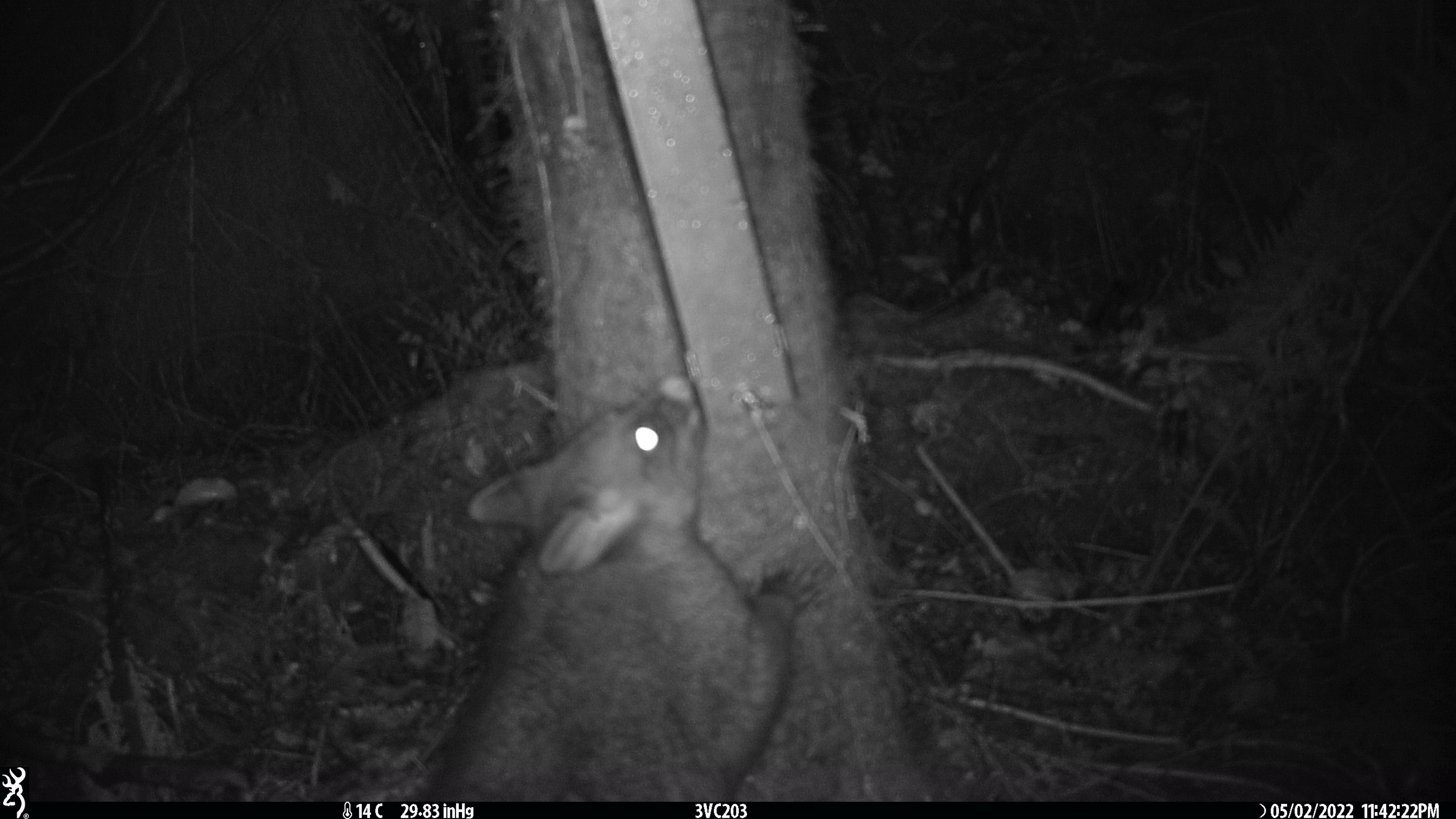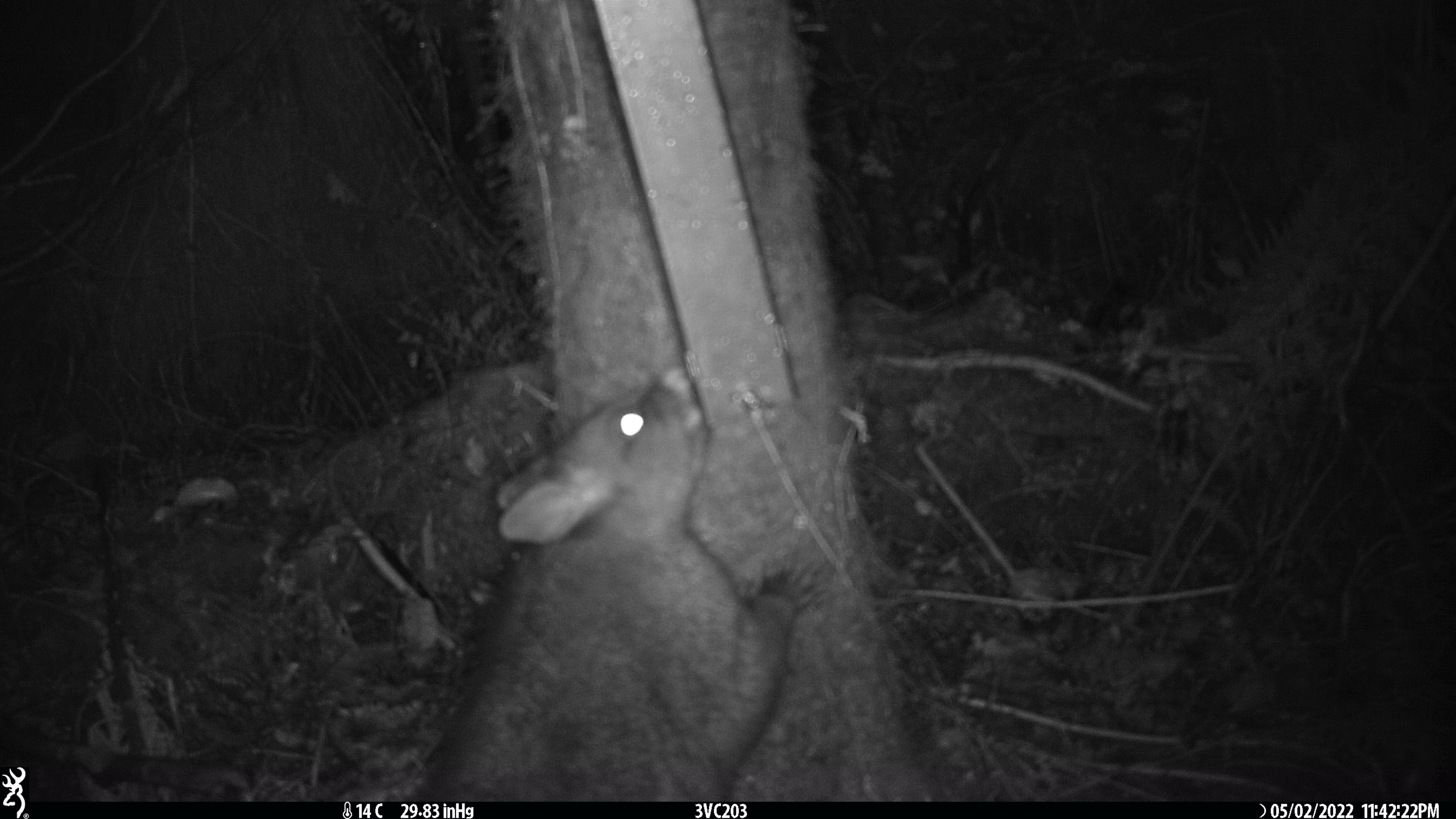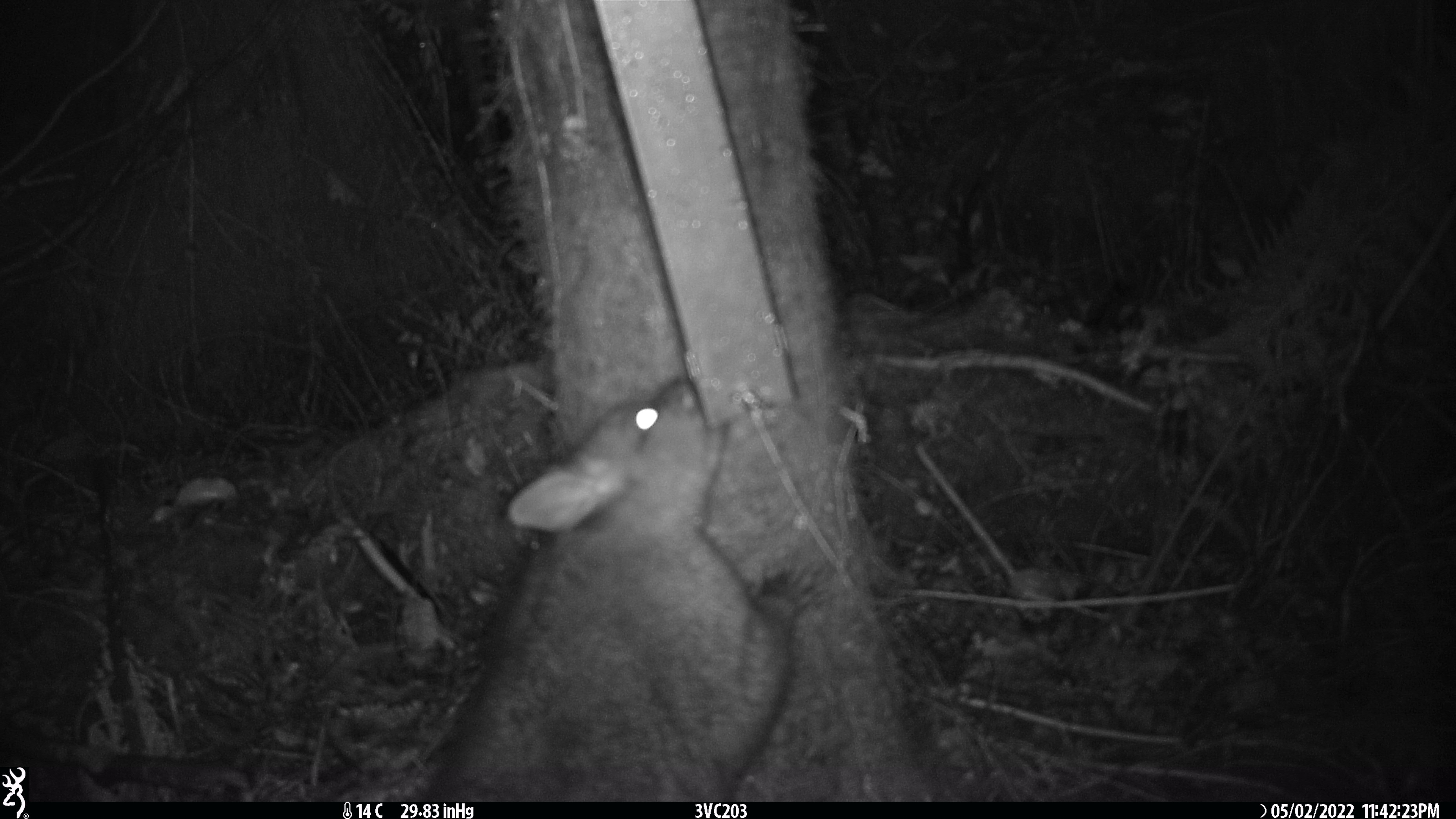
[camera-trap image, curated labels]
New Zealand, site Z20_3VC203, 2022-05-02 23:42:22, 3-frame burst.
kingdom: Animalia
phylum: Chordata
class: Mammalia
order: Diprotodontia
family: Phalangeridae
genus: Trichosurus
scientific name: Trichosurus vulpecula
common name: common brushtail possum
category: possum